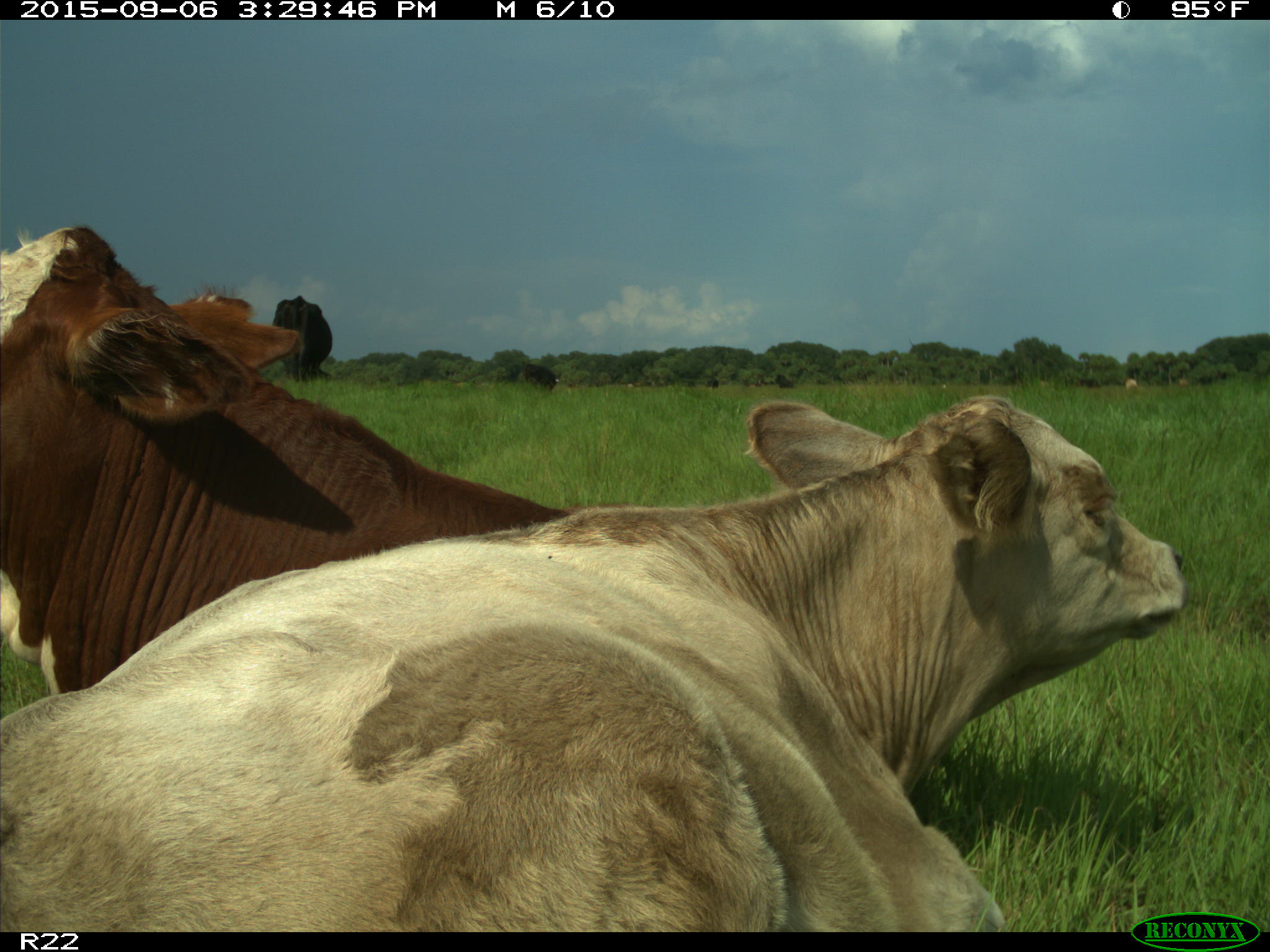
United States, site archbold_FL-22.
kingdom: Animalia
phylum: Chordata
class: Mammalia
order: Artiodactyla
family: Bovidae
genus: Bos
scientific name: Bos taurus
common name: domestic cow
Bos taurus (domestic cow).